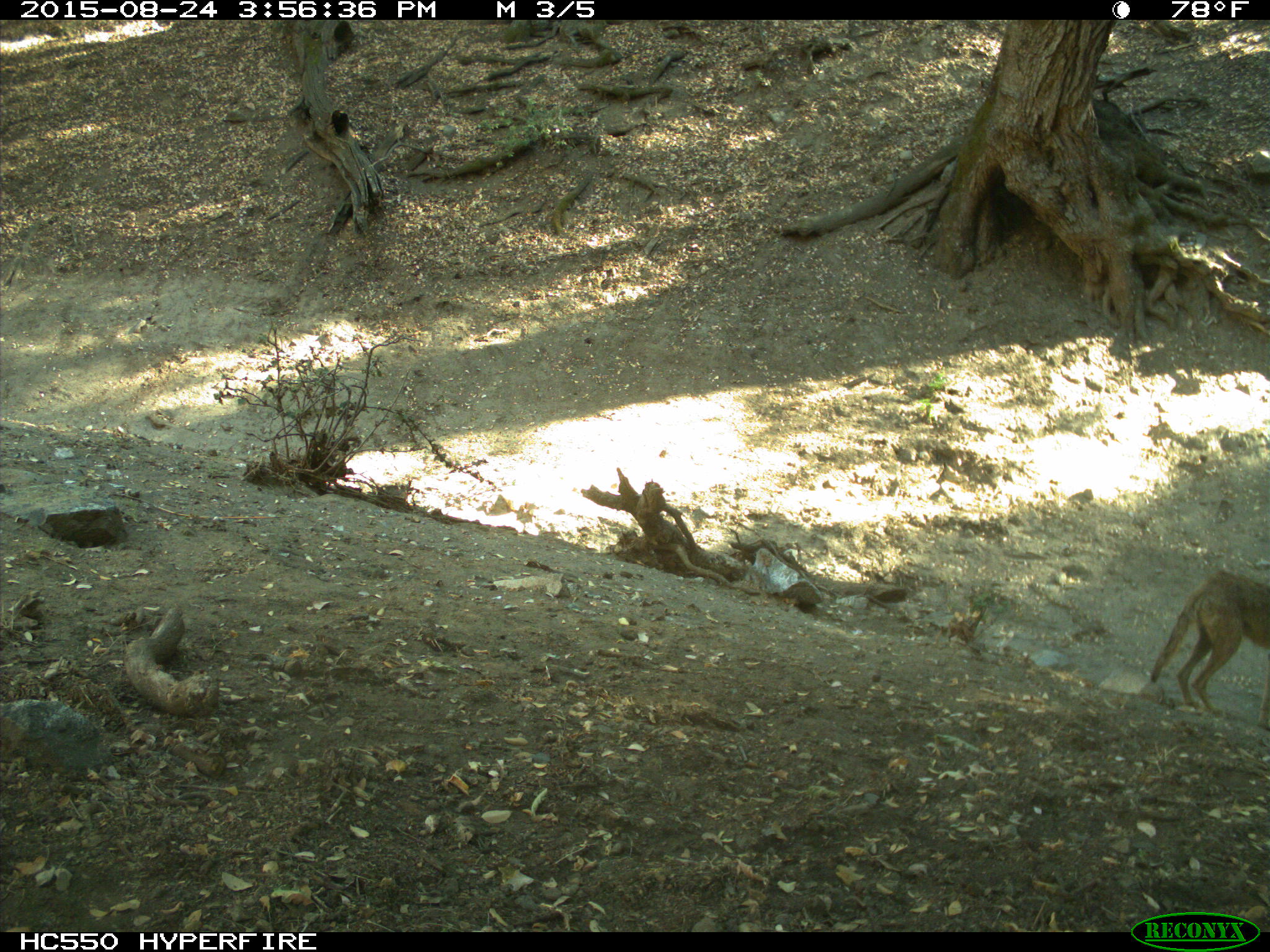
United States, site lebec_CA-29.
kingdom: Animalia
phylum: Chordata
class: Mammalia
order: Carnivora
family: Canidae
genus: Canis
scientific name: Canis latrans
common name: coyote